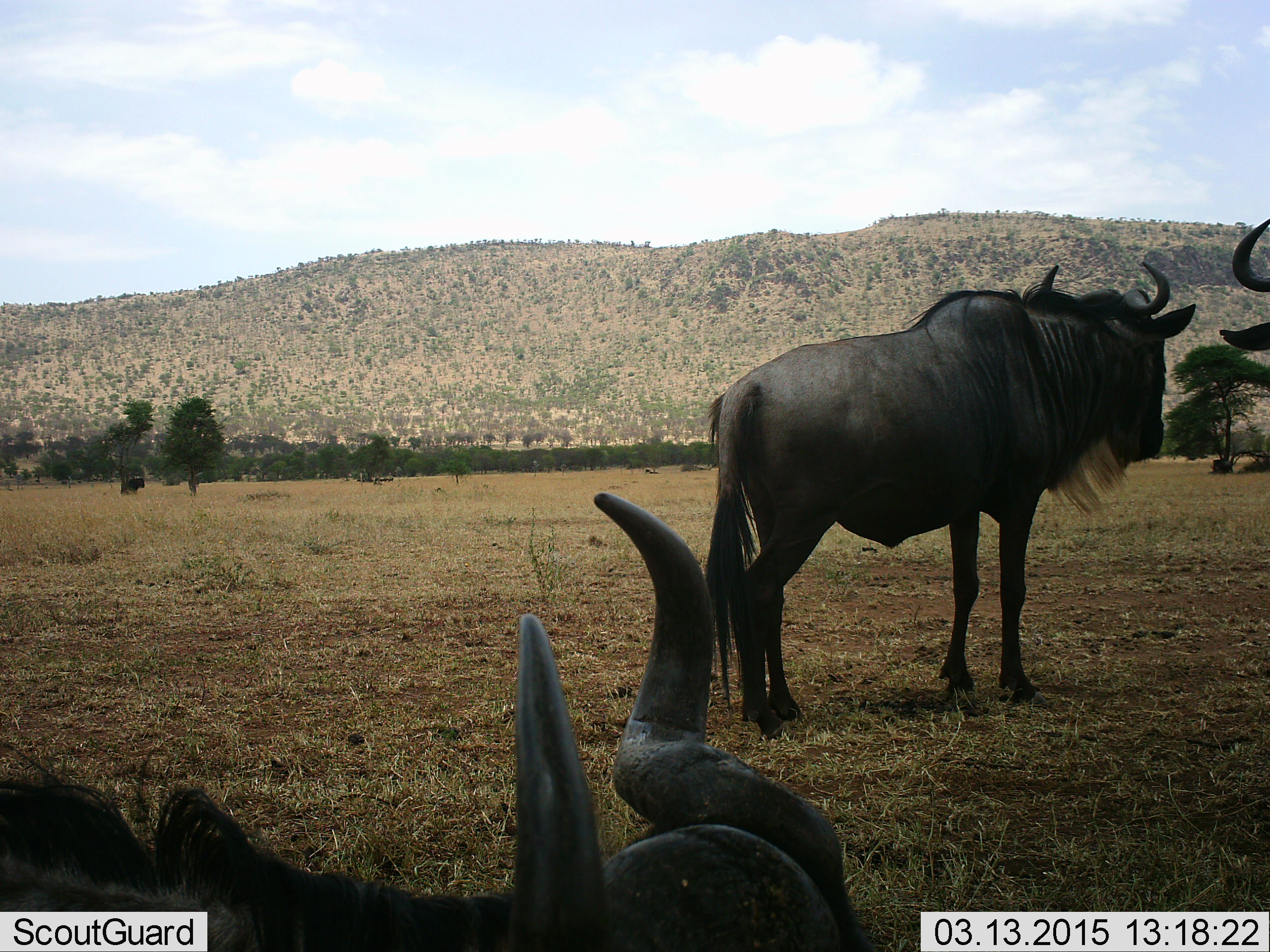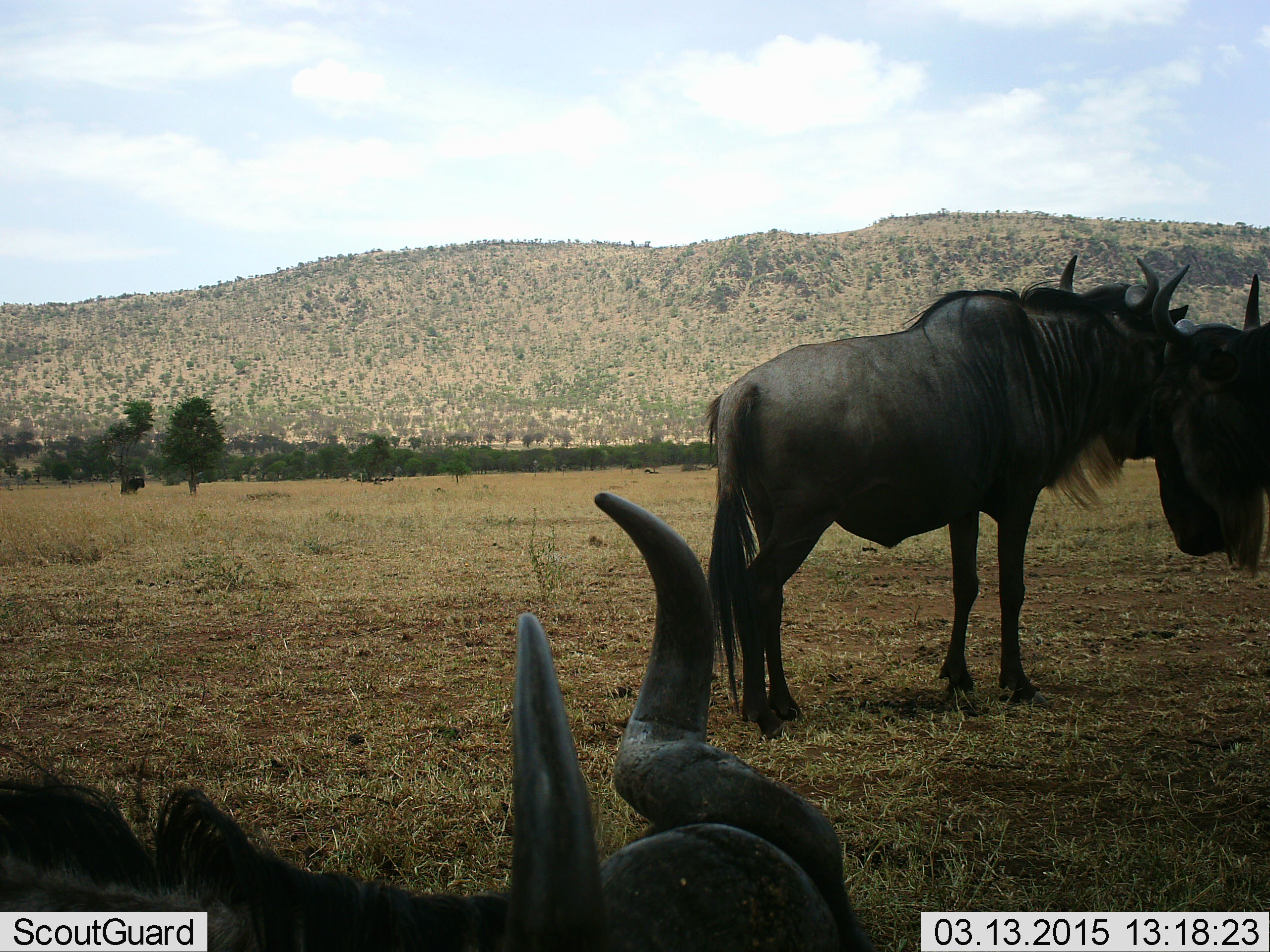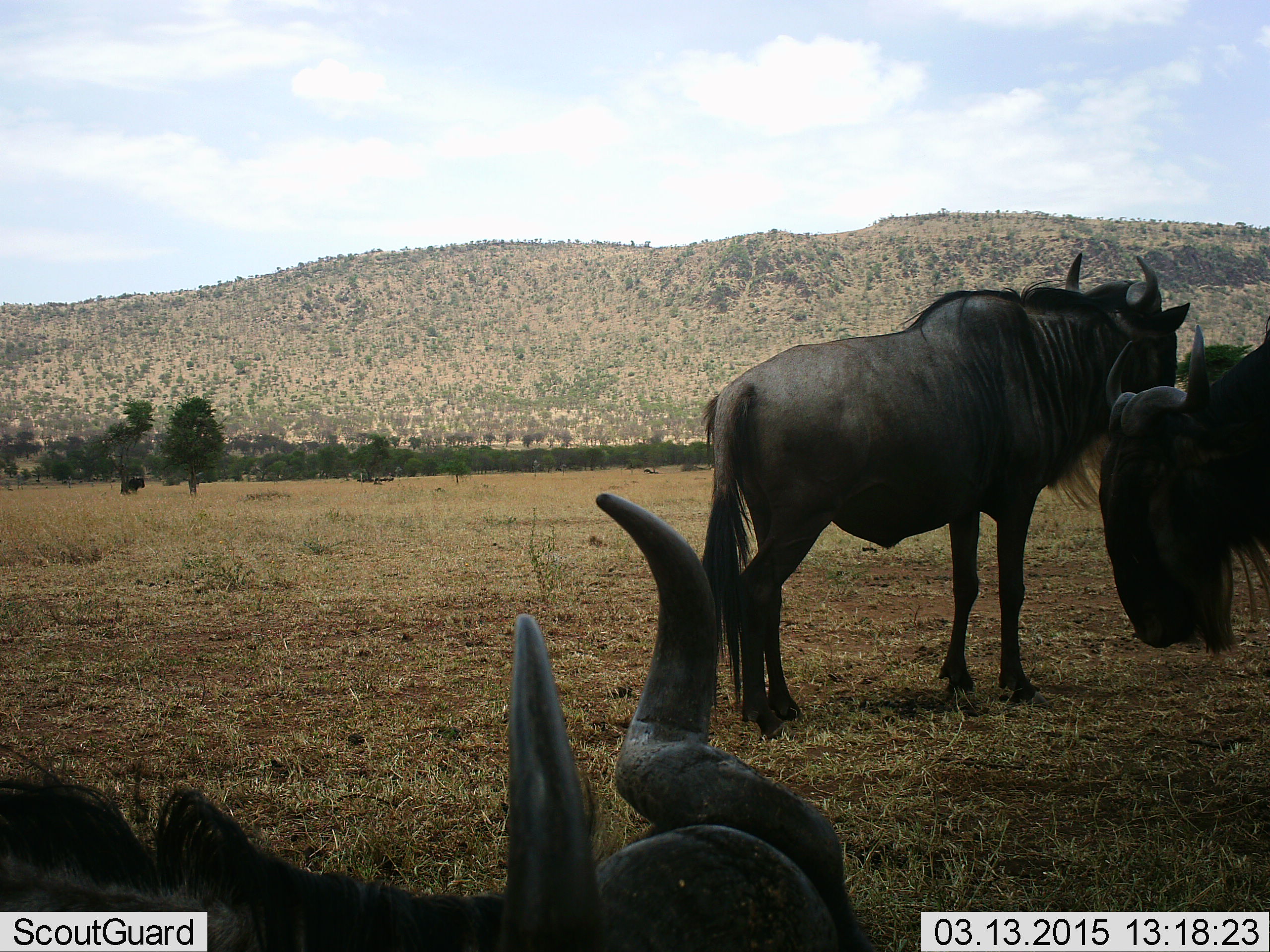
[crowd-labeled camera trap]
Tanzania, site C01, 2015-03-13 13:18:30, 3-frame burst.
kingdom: Animalia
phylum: Chordata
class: Mammalia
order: Artiodactyla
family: Bovidae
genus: Connochaetes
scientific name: Connochaetes taurinus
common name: blue wildebeest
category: wildebeest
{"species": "wildebeest (blue wildebeest) (Connochaetes taurinus)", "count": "3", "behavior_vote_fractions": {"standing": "90%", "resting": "40%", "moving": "20%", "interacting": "10%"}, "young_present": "0%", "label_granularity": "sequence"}